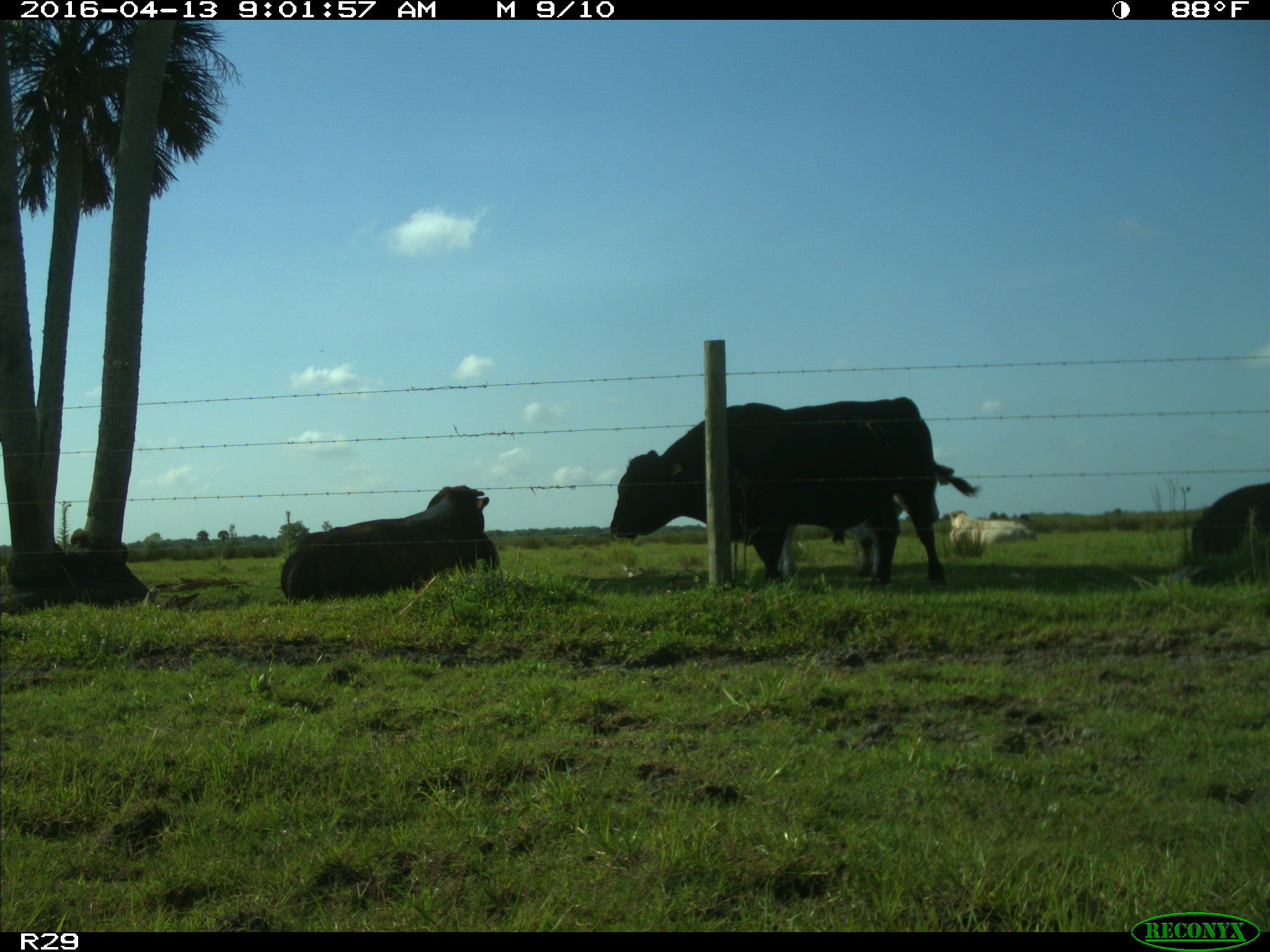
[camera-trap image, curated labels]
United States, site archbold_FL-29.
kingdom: Animalia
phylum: Chordata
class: Mammalia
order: Artiodactyla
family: Bovidae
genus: Bos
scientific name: Bos taurus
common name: domestic cow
Bos taurus (domestic cow).